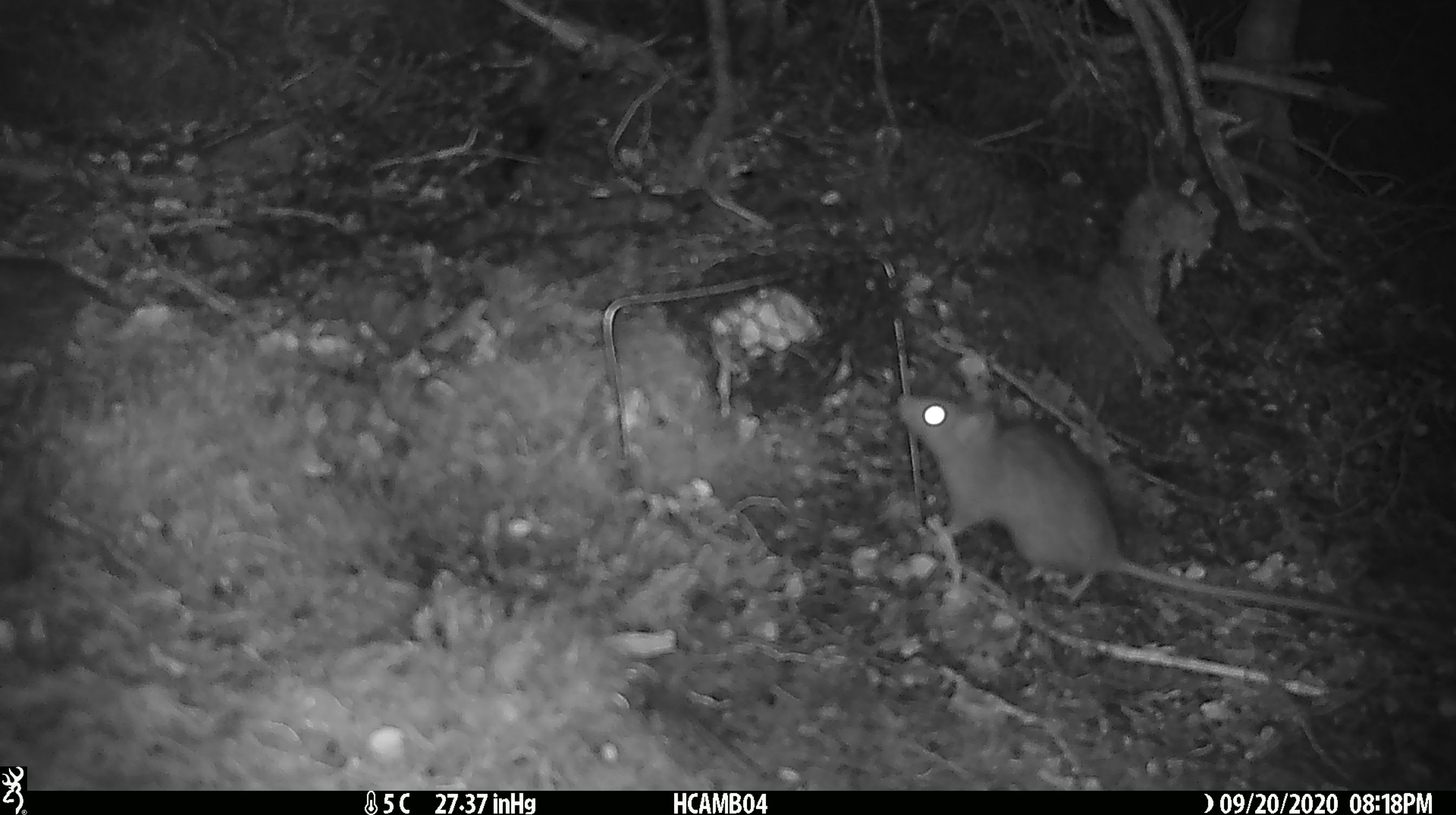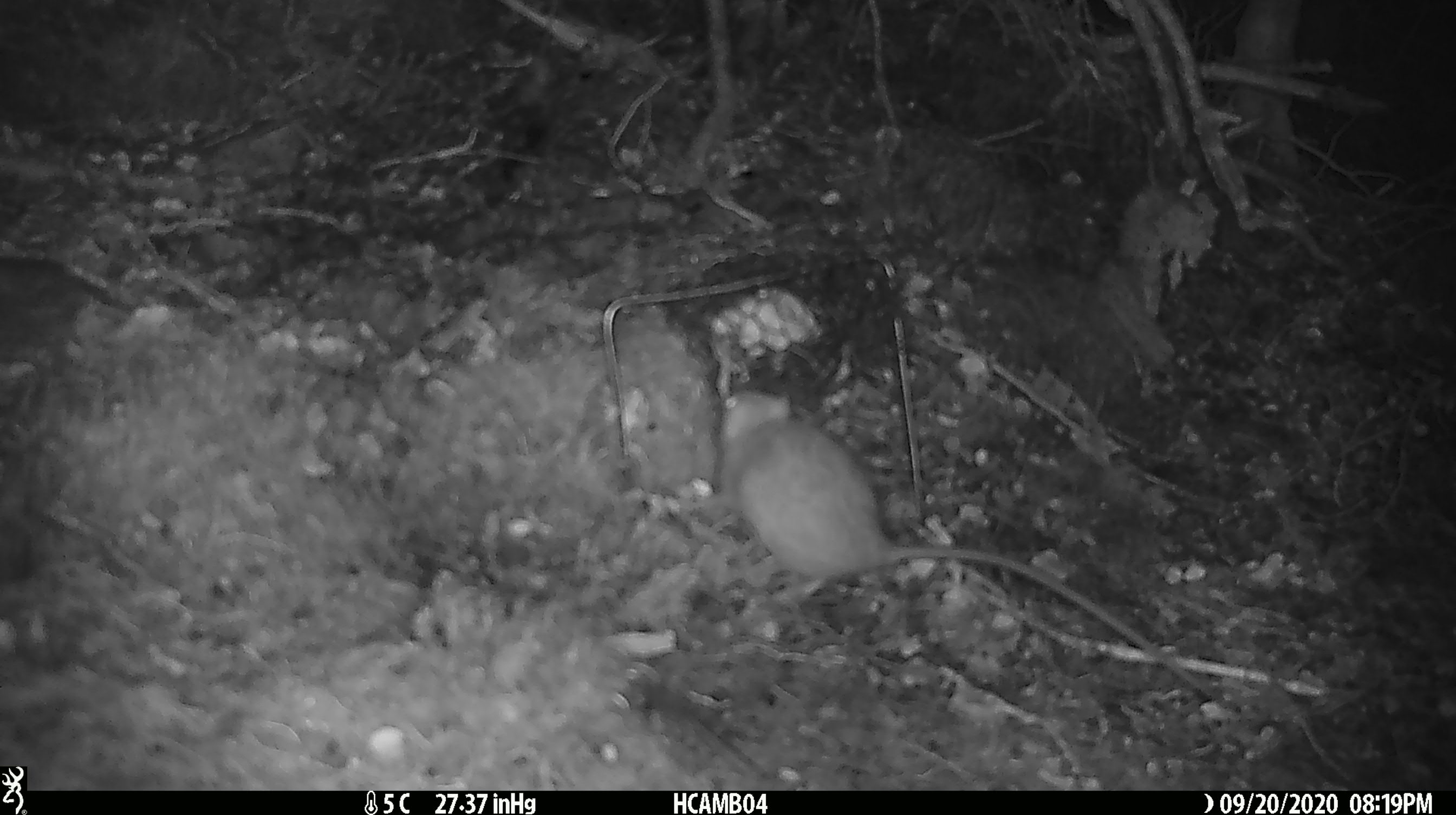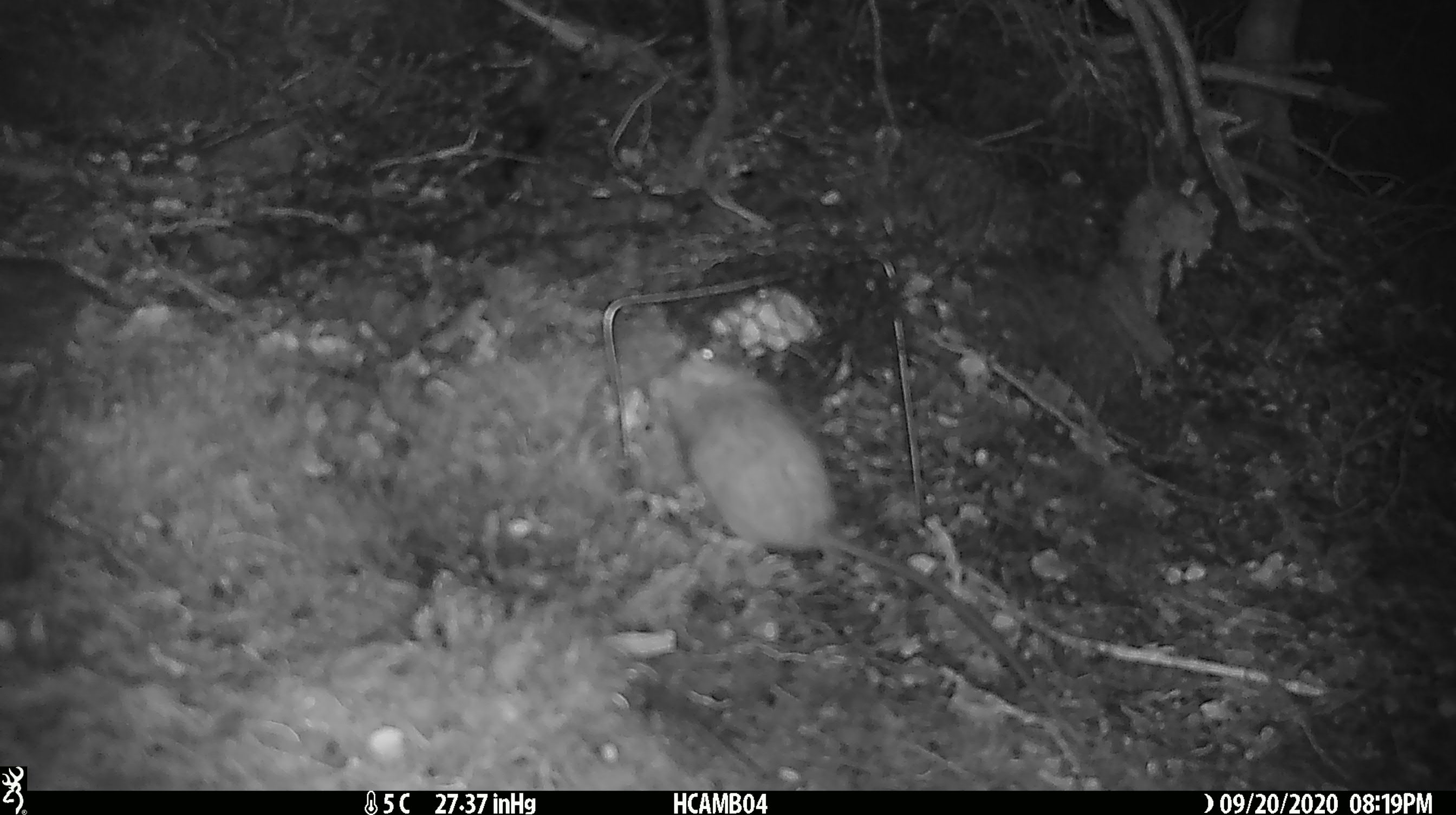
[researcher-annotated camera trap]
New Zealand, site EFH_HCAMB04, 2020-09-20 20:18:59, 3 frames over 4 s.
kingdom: Animalia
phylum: Chordata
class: Mammalia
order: Rodentia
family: Muridae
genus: Rattus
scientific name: Rattus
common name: rat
Rat (Rattus).